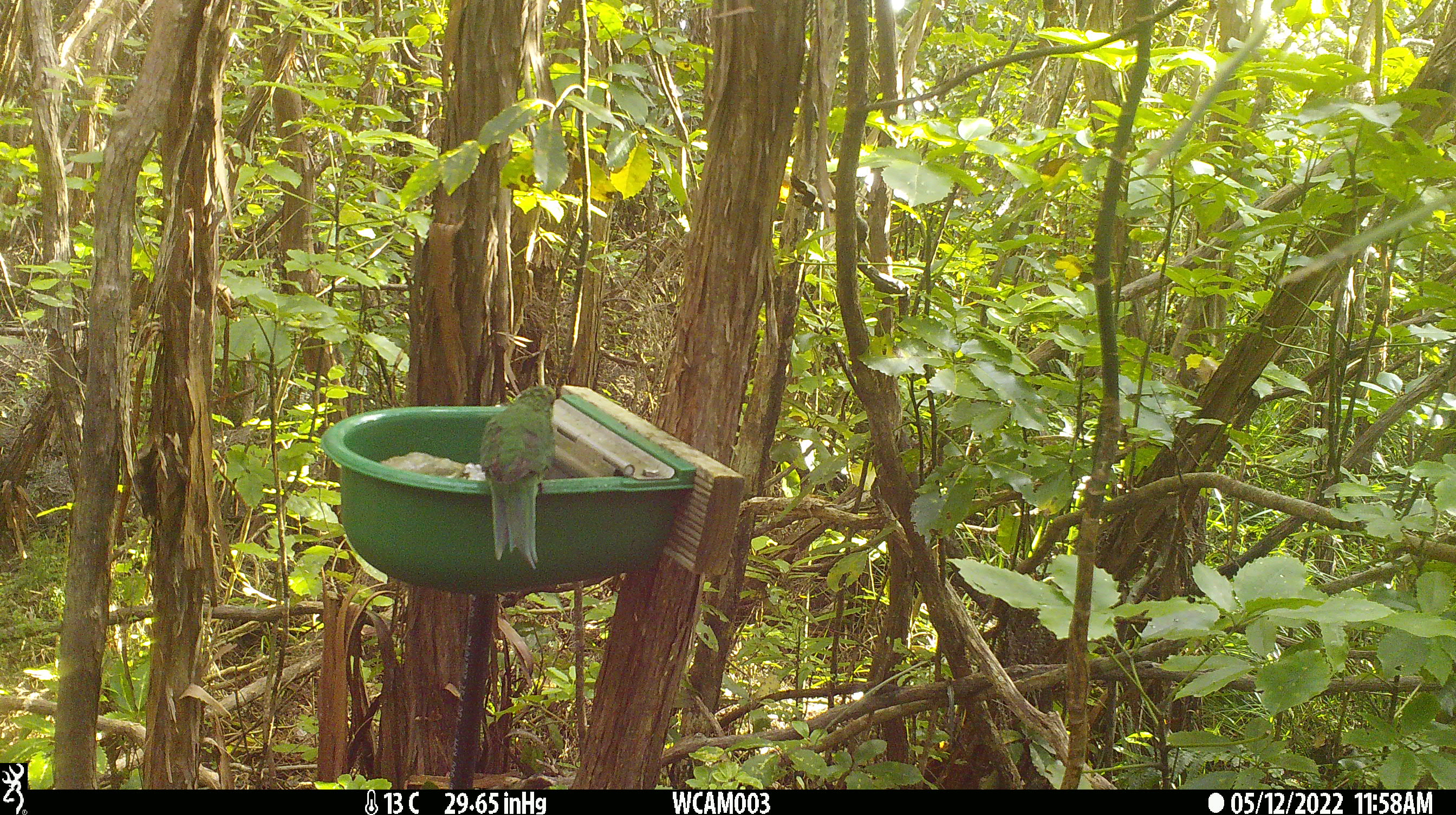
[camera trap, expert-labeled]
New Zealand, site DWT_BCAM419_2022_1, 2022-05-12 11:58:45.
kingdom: Animalia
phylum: Chordata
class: Aves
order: Psittaciformes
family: Psittaculidae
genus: Cyanoramphus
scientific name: Cyanoramphus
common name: parakeet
Parakeet (Cyanoramphus).